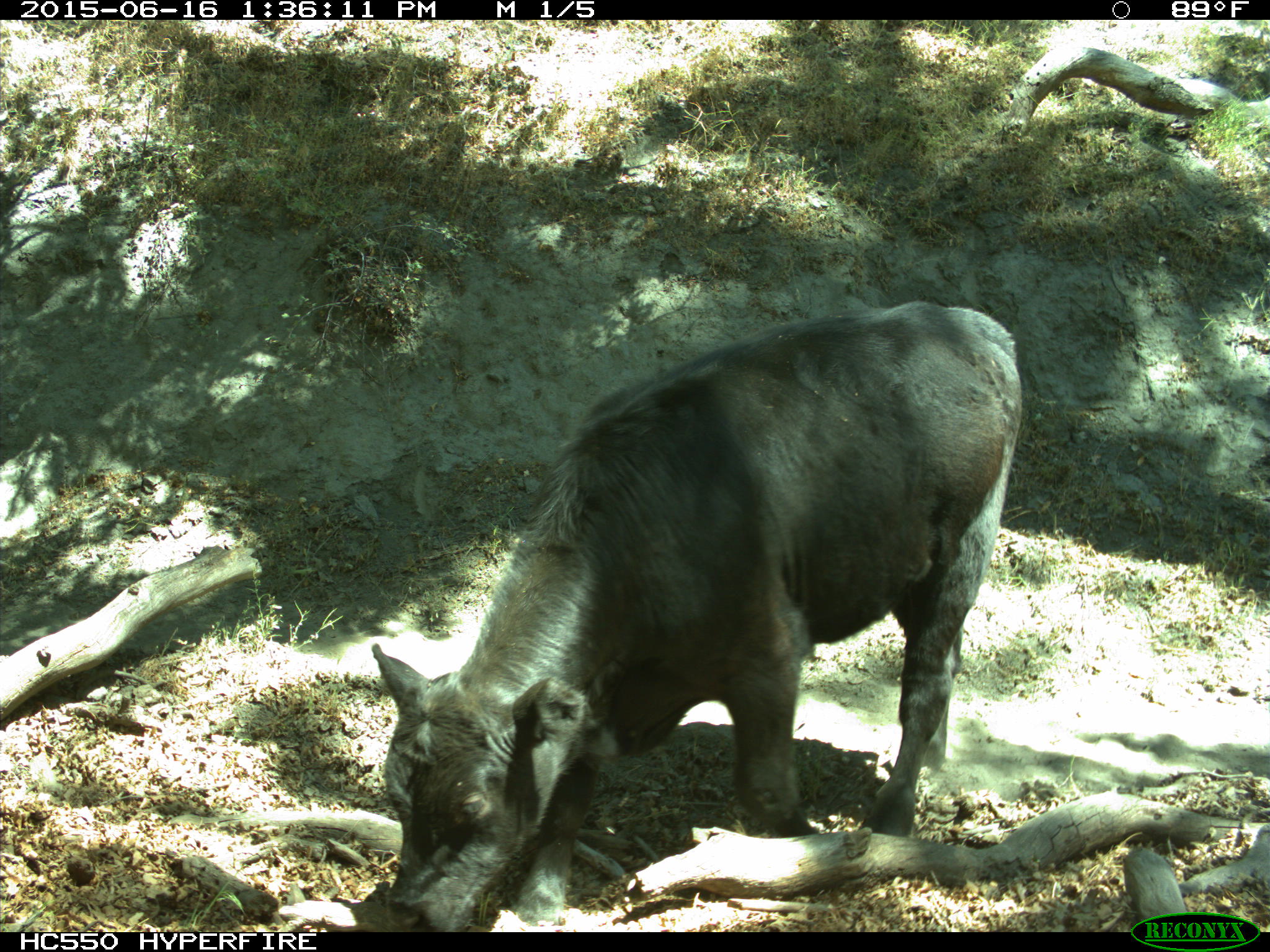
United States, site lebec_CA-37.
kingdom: Animalia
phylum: Chordata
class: Mammalia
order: Artiodactyla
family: Bovidae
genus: Bos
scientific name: Bos taurus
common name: domestic cow